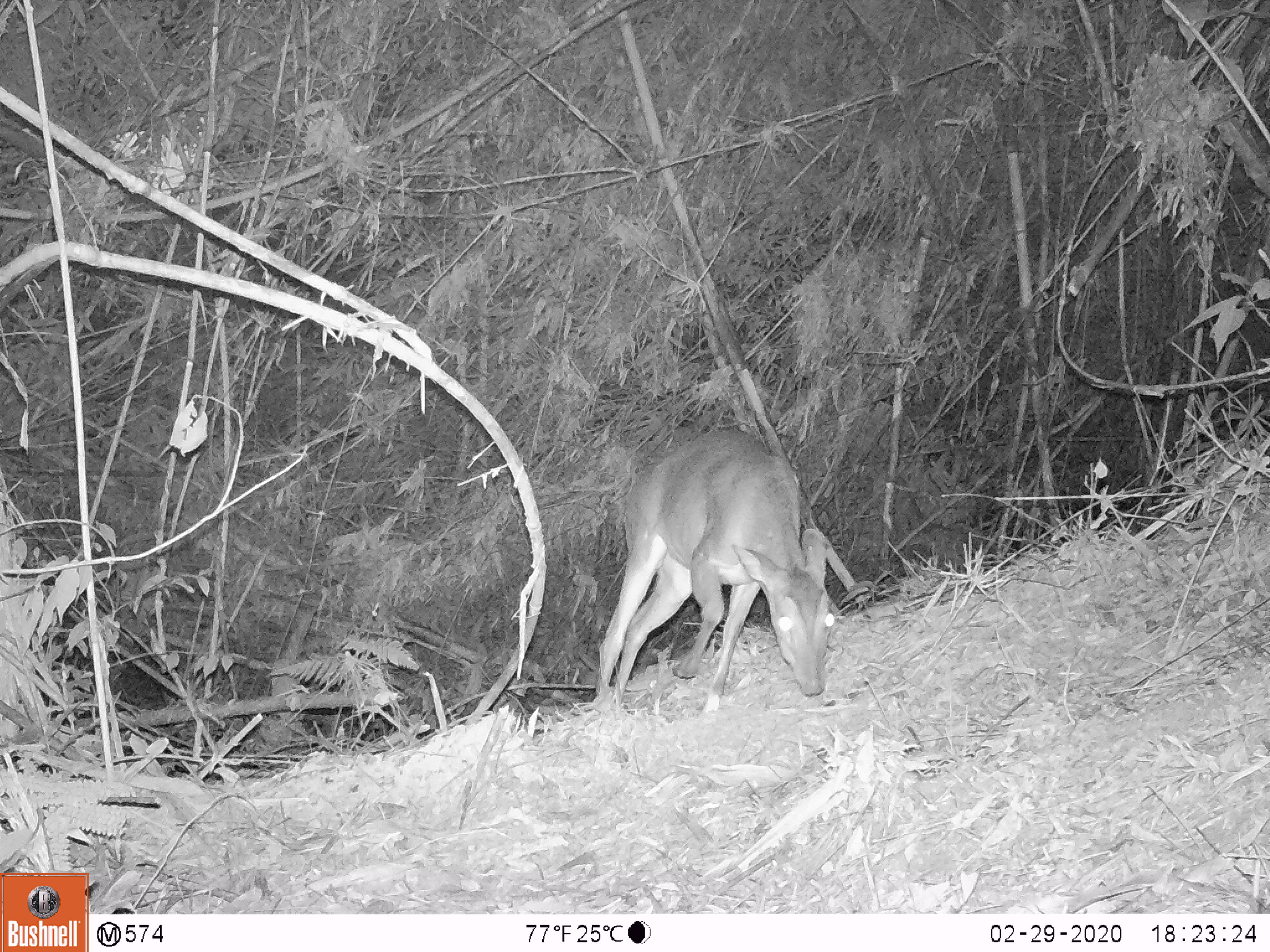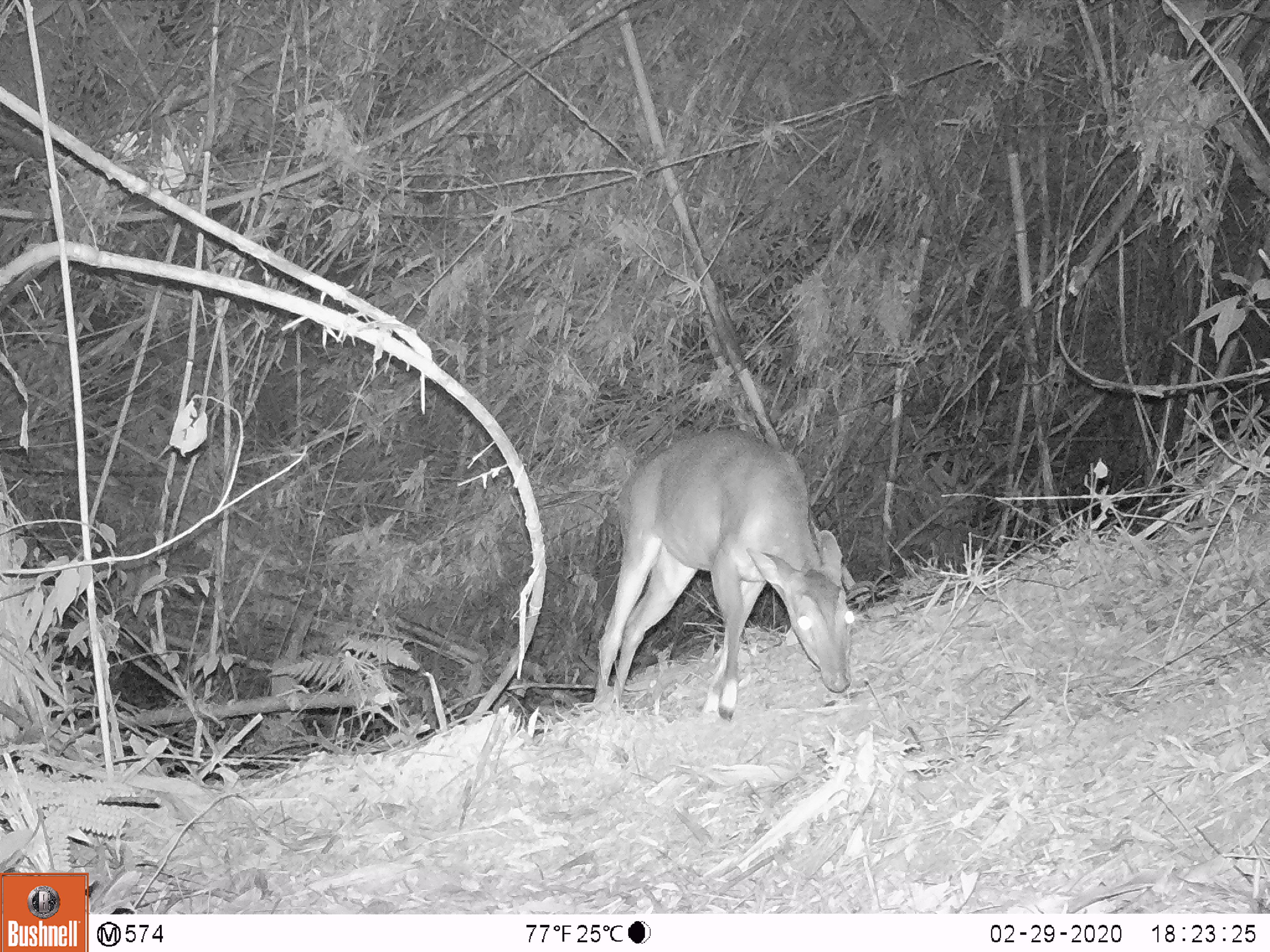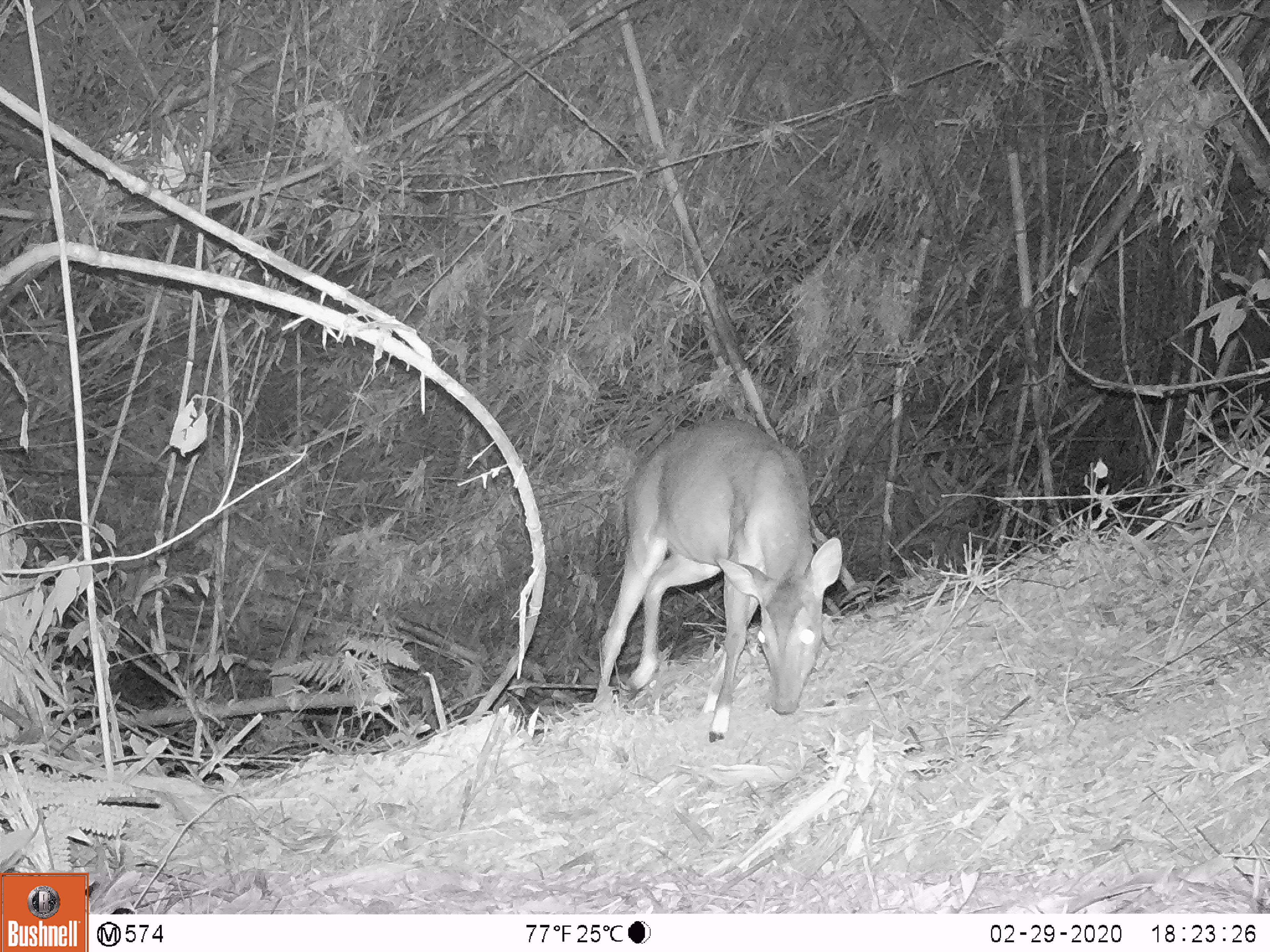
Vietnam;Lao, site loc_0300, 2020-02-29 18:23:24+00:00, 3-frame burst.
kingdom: Animalia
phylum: Chordata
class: Mammalia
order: Artiodactyla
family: Cervidae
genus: Muntiacus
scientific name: Muntiacus vuquangensis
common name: large-antlered muntjac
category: large antlered muntjac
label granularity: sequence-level